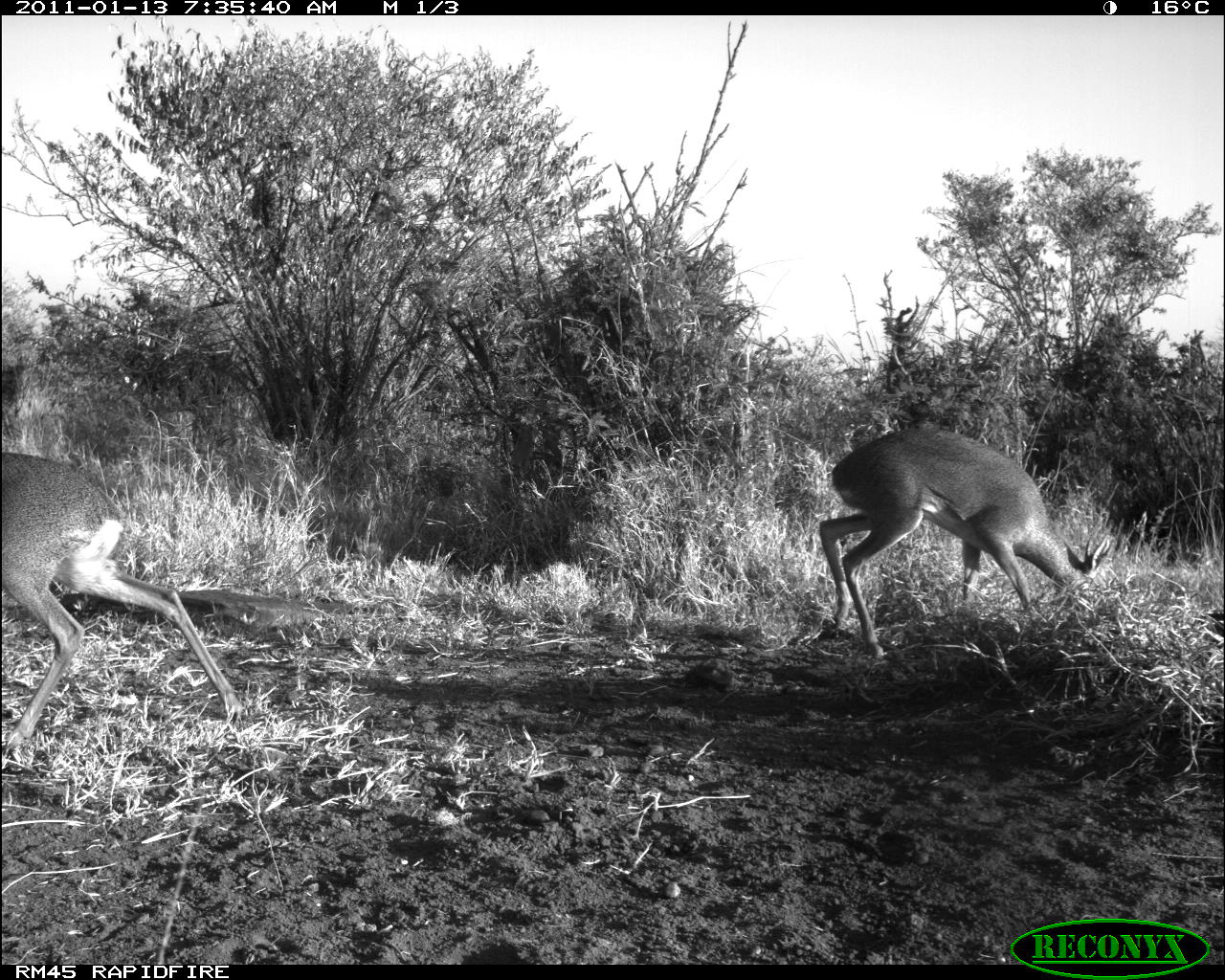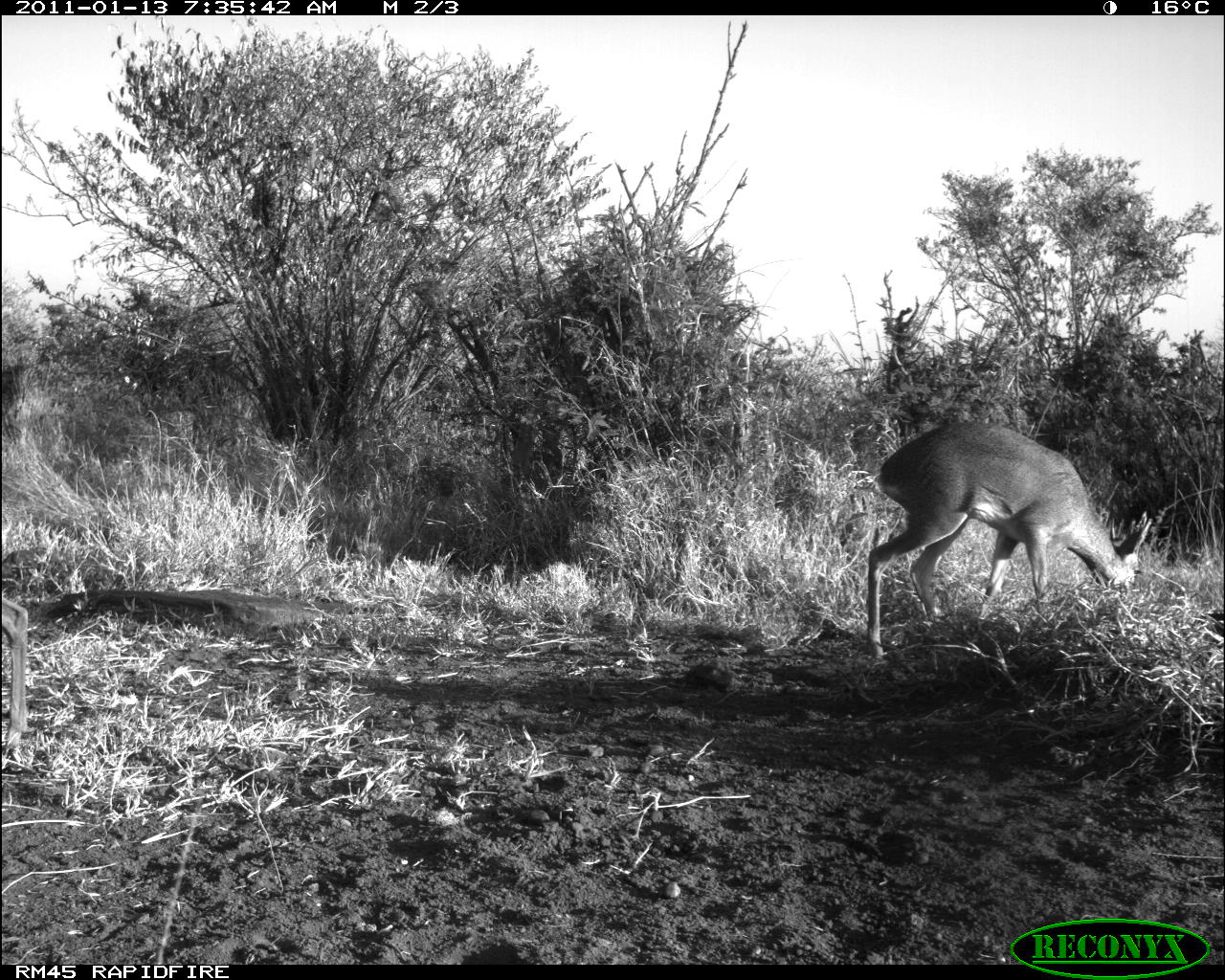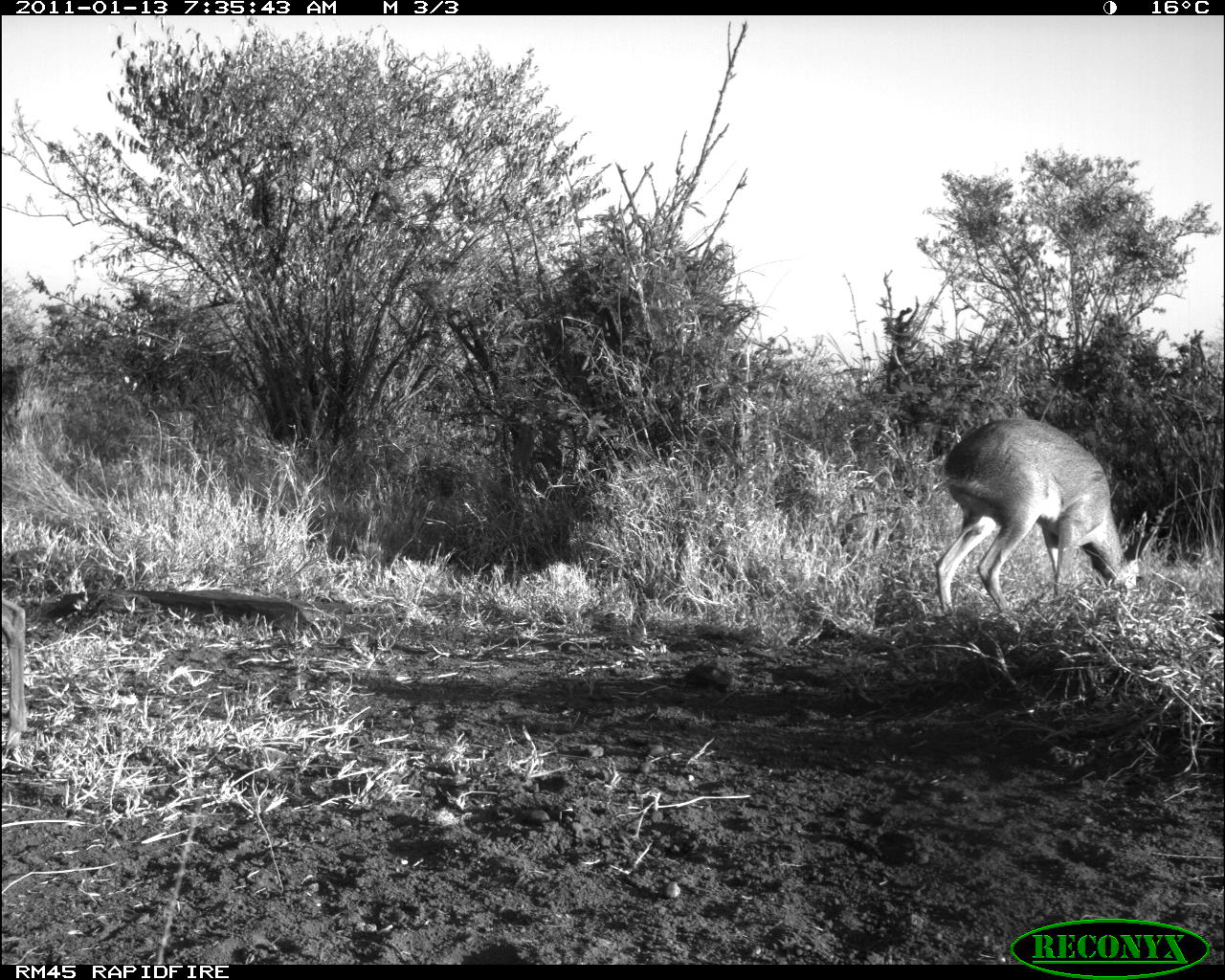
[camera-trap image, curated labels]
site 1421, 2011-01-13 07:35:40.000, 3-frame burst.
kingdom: Animalia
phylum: Chordata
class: Mammalia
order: Artiodactyla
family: Bovidae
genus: Madoqua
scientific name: Madoqua guentheri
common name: günther's dik-dik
Madoqua guentheri (günther's dik-dik), count 2.